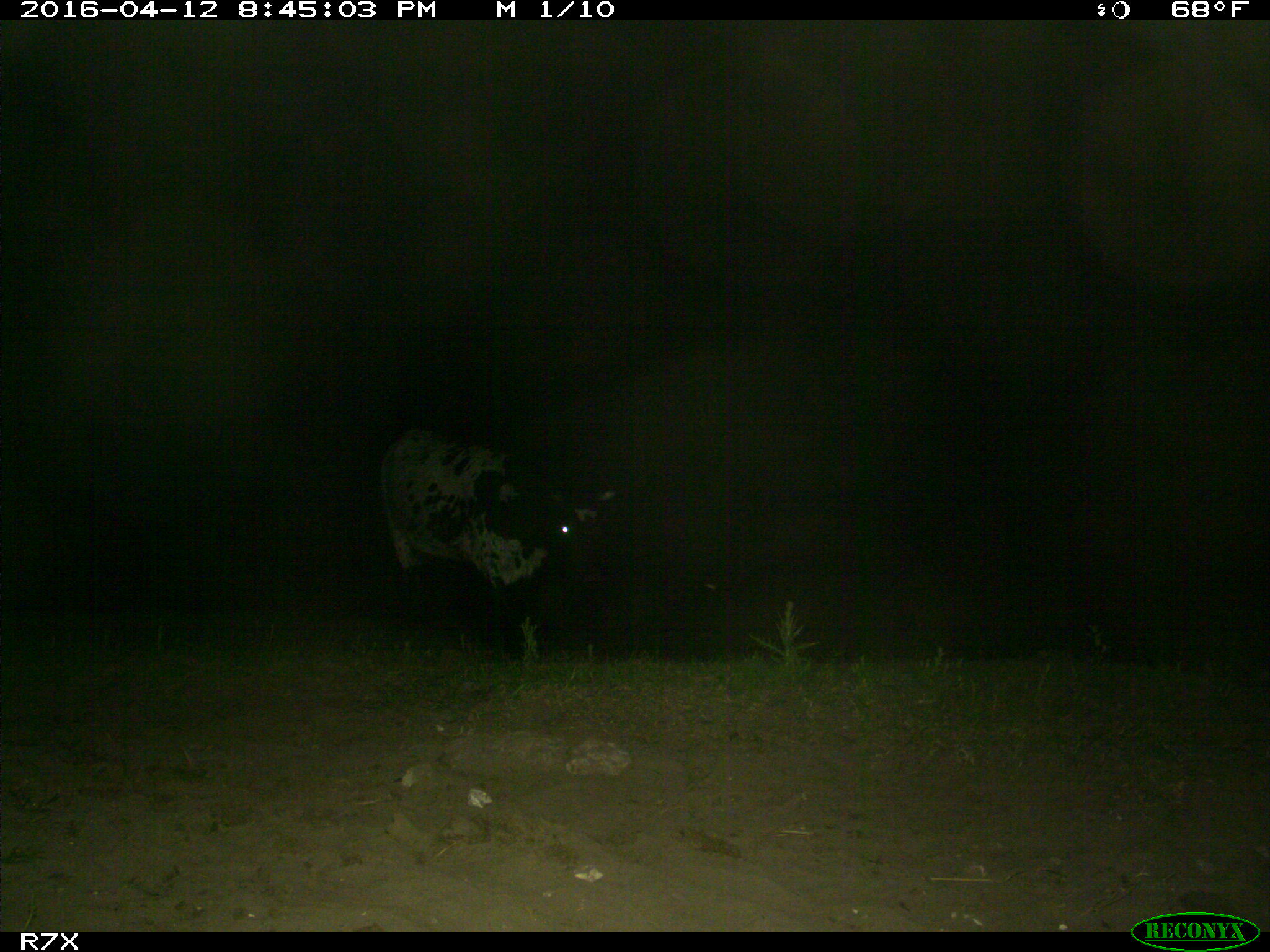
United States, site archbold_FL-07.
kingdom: Animalia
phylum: Chordata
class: Mammalia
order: Artiodactyla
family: Bovidae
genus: Bos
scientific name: Bos taurus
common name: domestic cow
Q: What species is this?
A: Bos taurus (domestic cow).